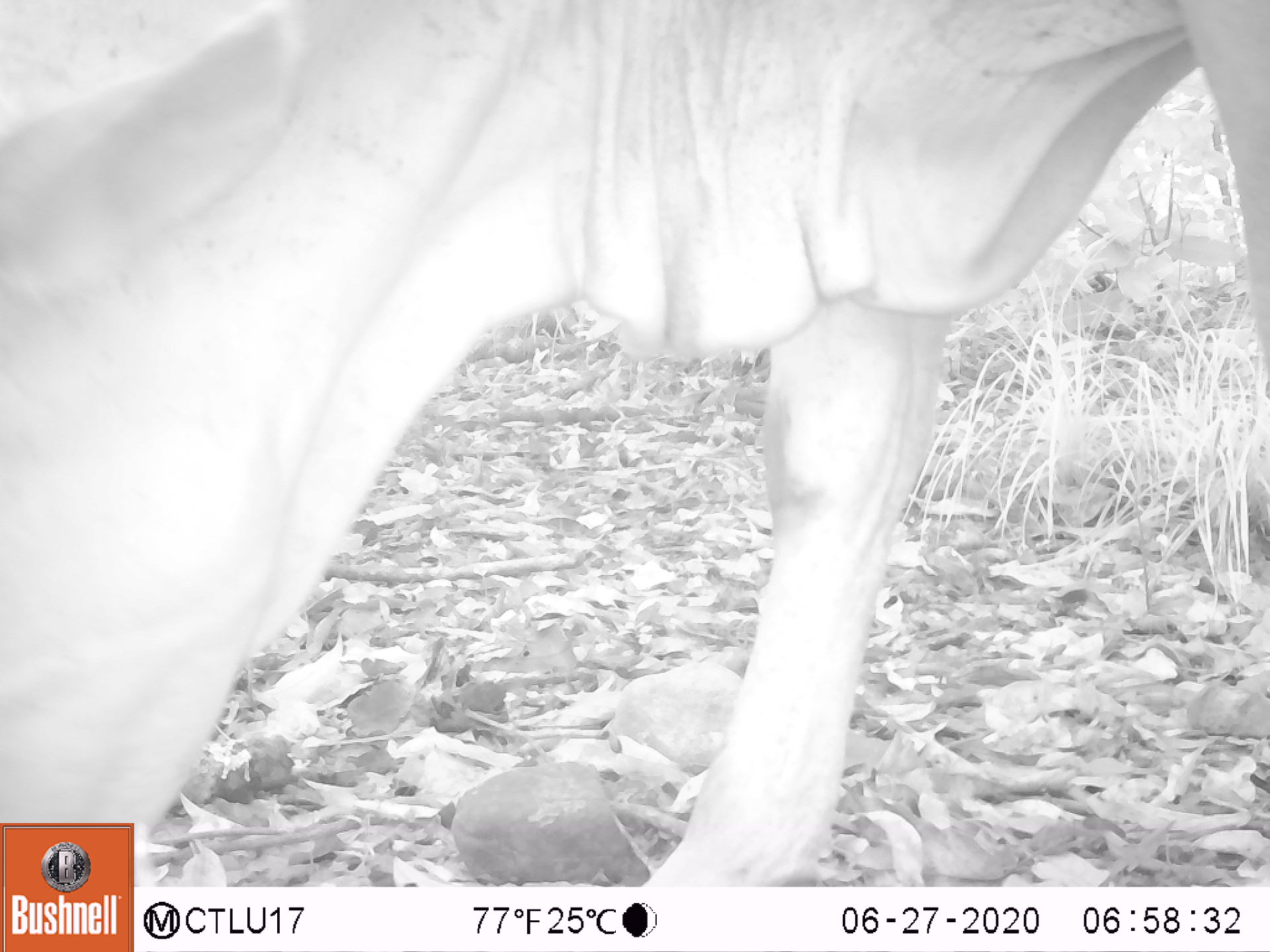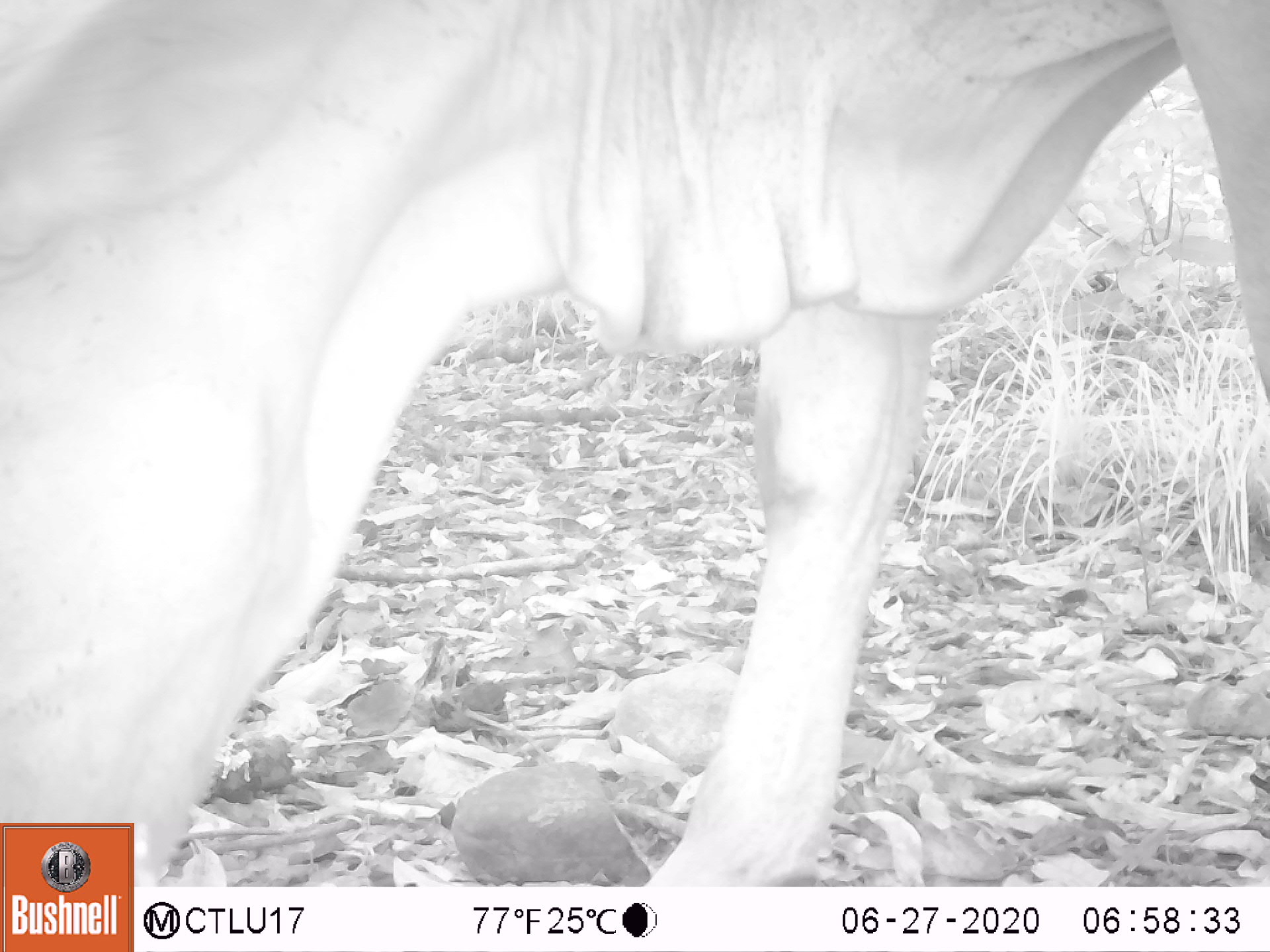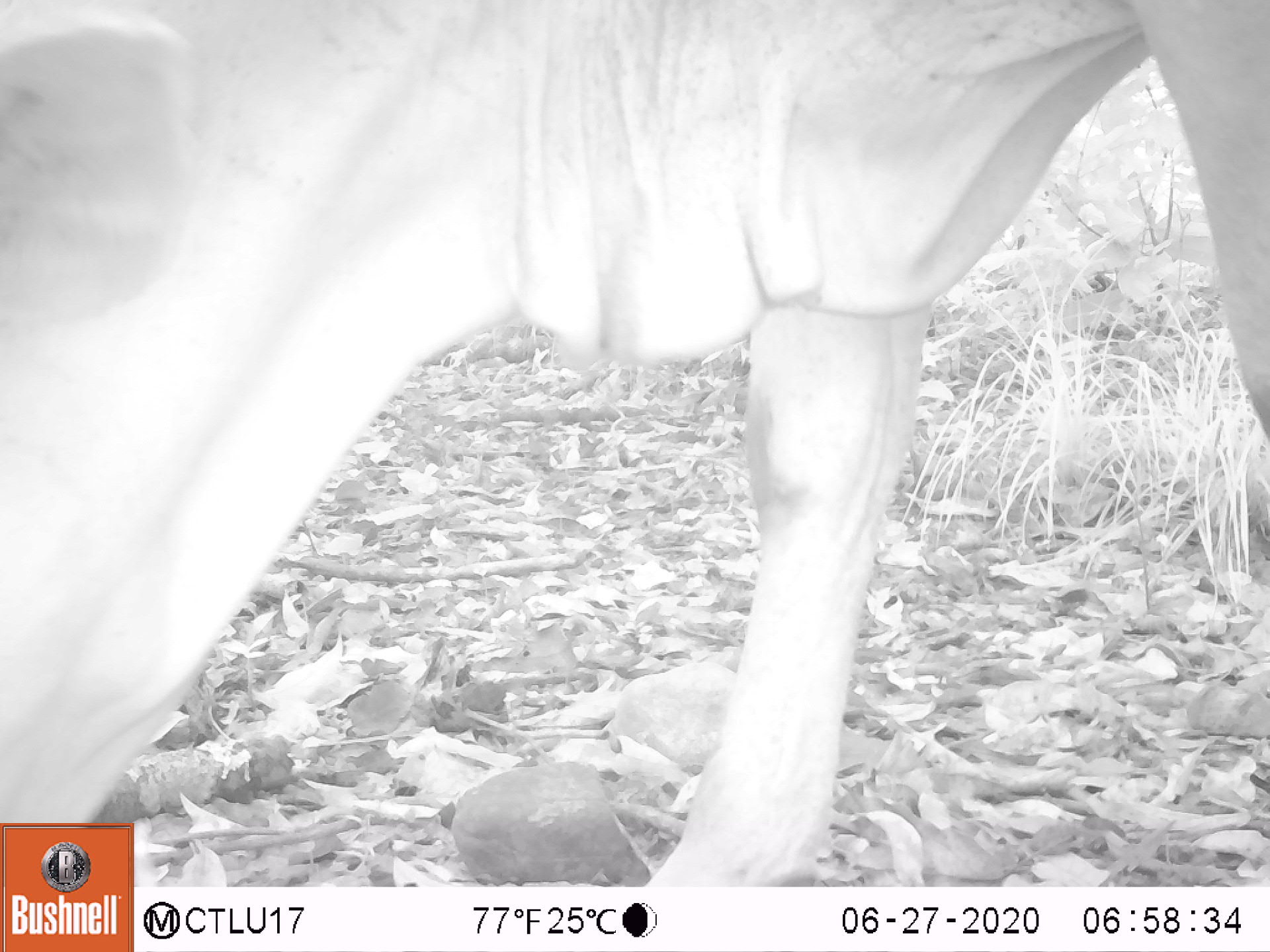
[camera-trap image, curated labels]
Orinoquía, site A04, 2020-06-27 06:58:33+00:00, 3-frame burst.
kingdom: Animalia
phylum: Chordata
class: Mammalia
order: Artiodactyla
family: Bovidae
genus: Bos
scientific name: Bos taurus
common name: cow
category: cattle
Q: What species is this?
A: Cattle (cow) (Bos taurus).